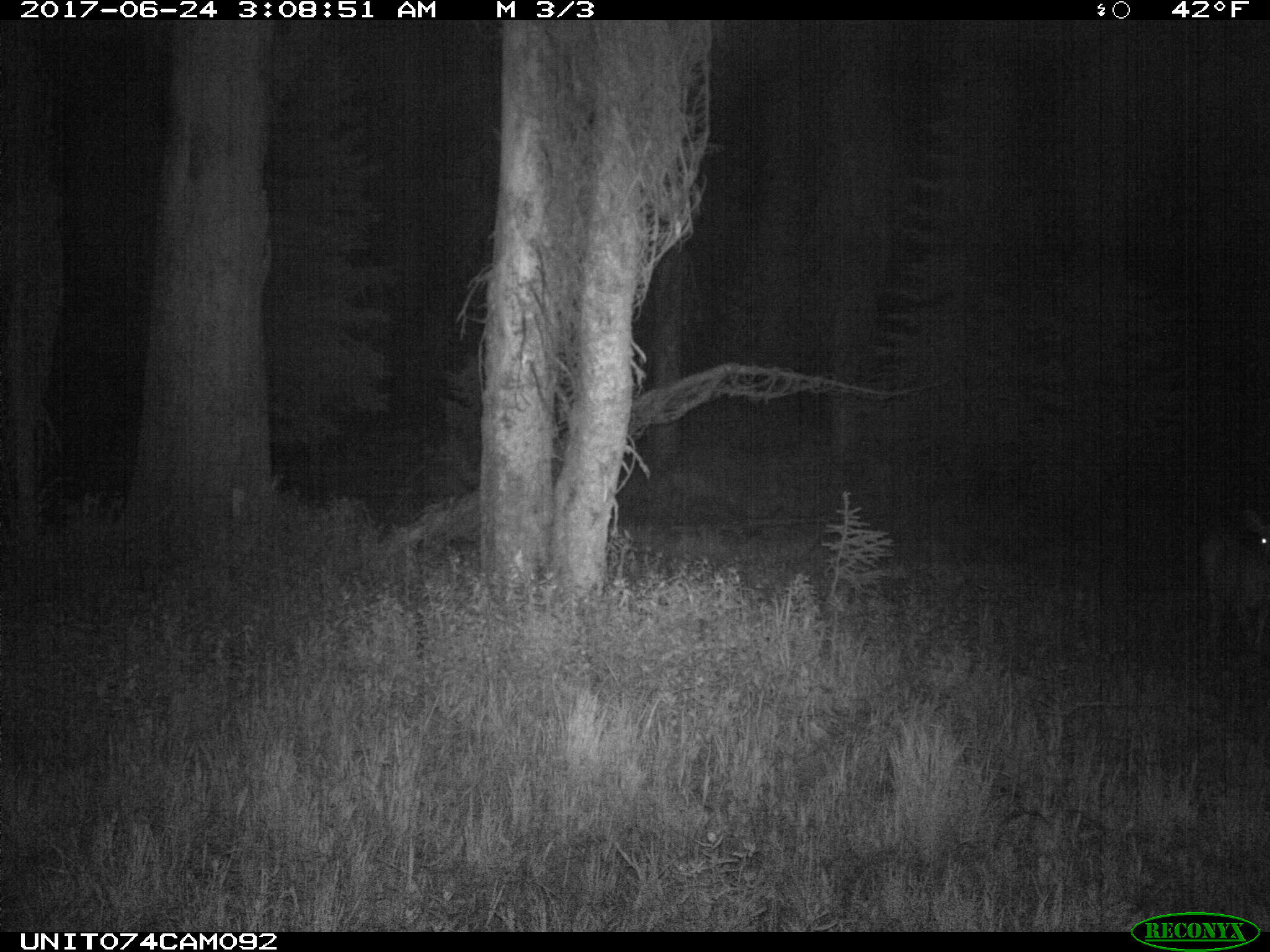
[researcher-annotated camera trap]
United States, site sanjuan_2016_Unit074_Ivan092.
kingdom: Animalia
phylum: Chordata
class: Mammalia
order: Artiodactyla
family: Cervidae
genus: Odocoileus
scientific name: Odocoileus hemionus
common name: mule deer